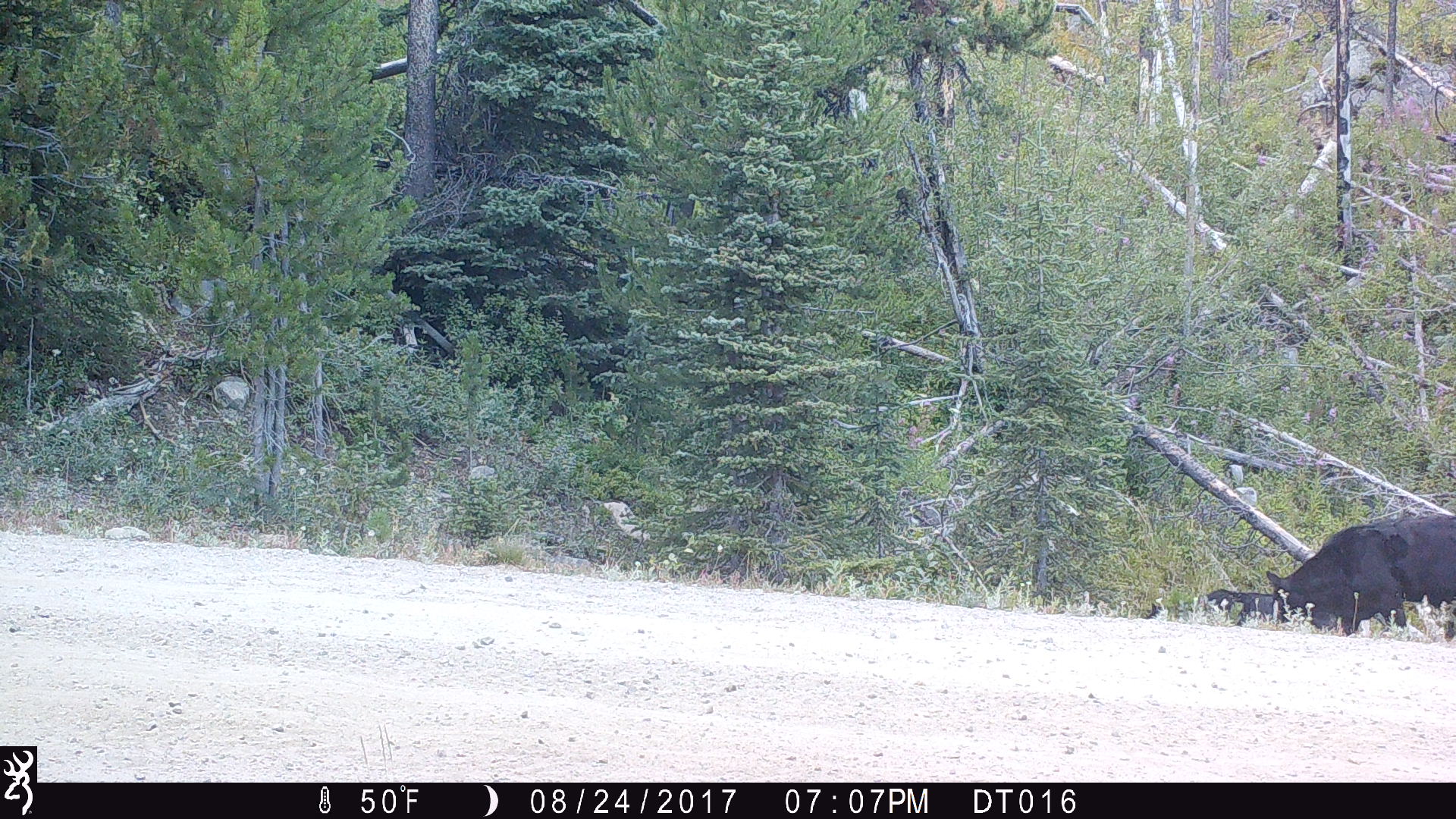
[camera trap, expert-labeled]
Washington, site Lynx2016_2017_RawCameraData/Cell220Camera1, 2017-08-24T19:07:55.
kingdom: Animalia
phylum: Chordata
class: Mammalia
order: Artiodactyla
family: Bovidae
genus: Bos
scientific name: Bos taurus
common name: domestic cattle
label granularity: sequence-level